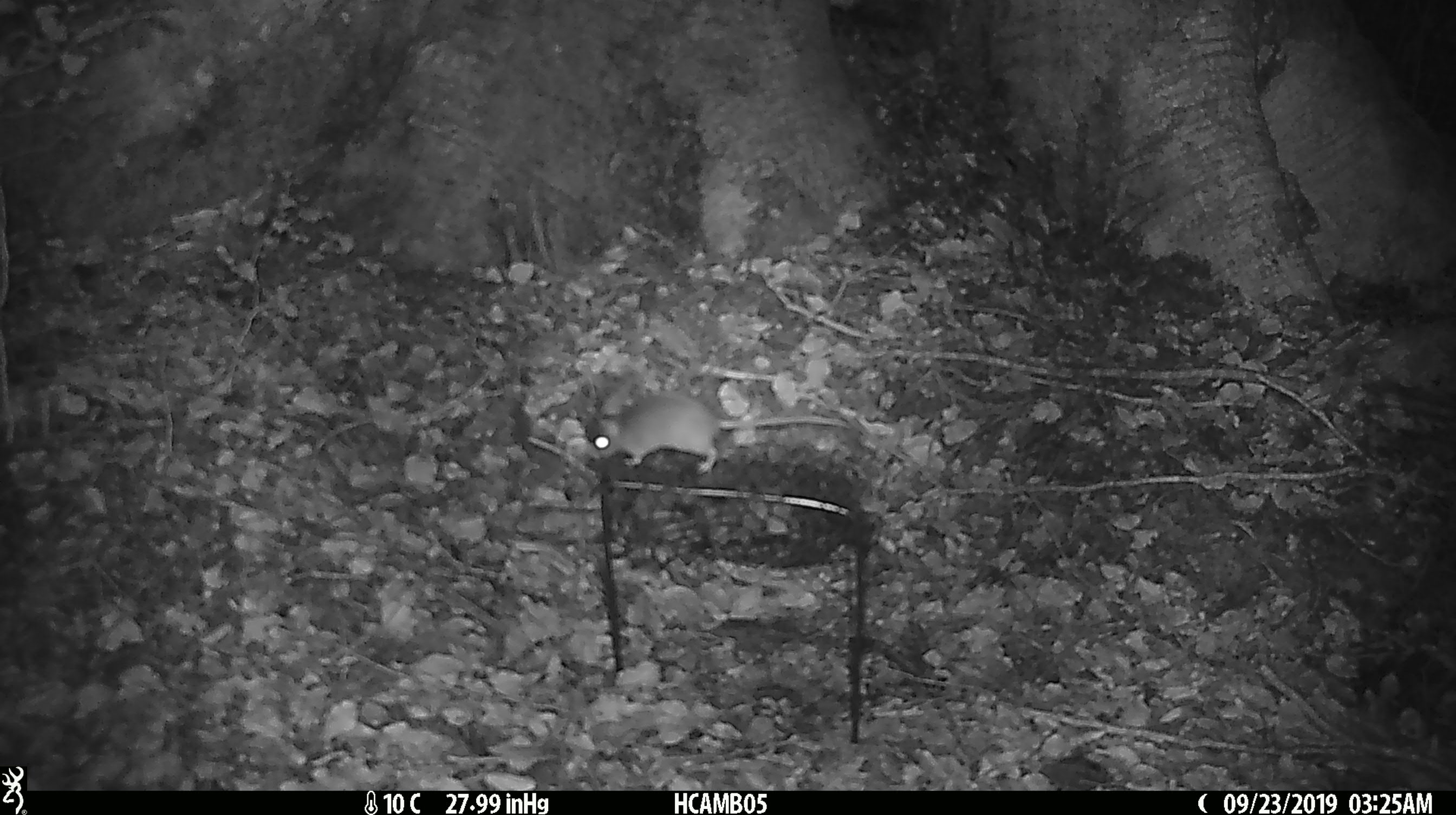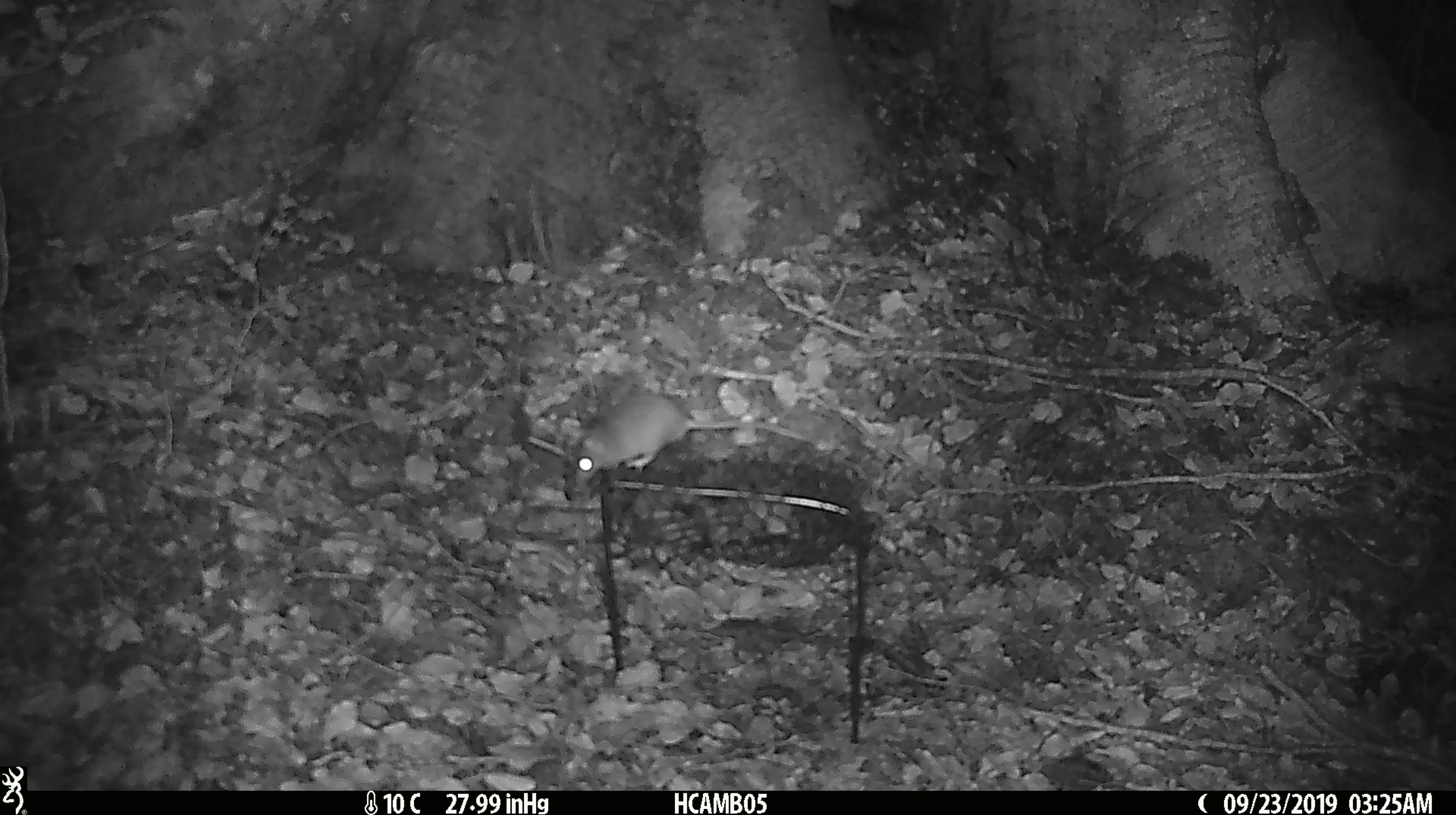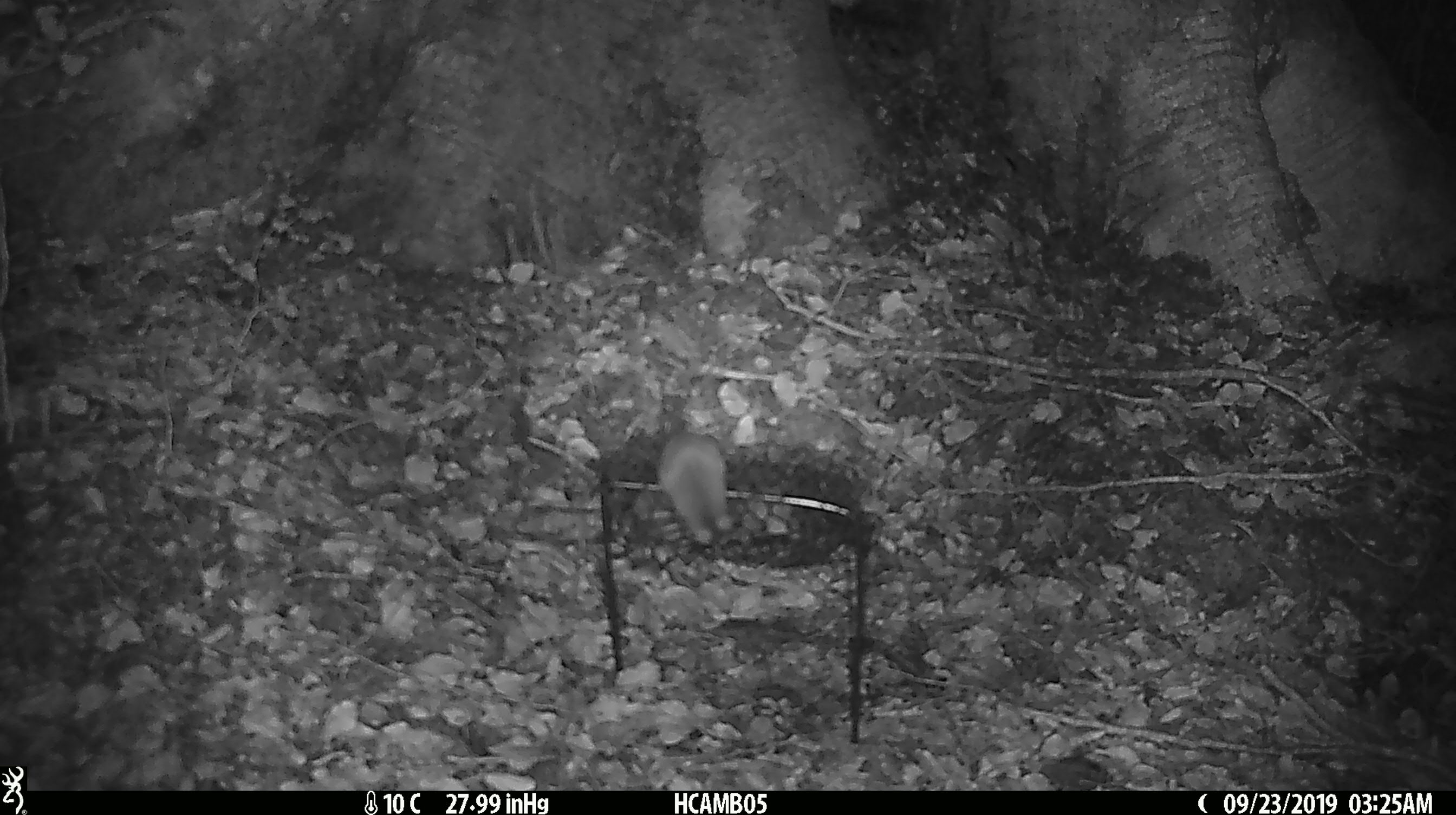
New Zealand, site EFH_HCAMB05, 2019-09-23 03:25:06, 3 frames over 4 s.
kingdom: Animalia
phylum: Chordata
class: Mammalia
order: Rodentia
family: Muridae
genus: Mus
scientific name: Mus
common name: mouse